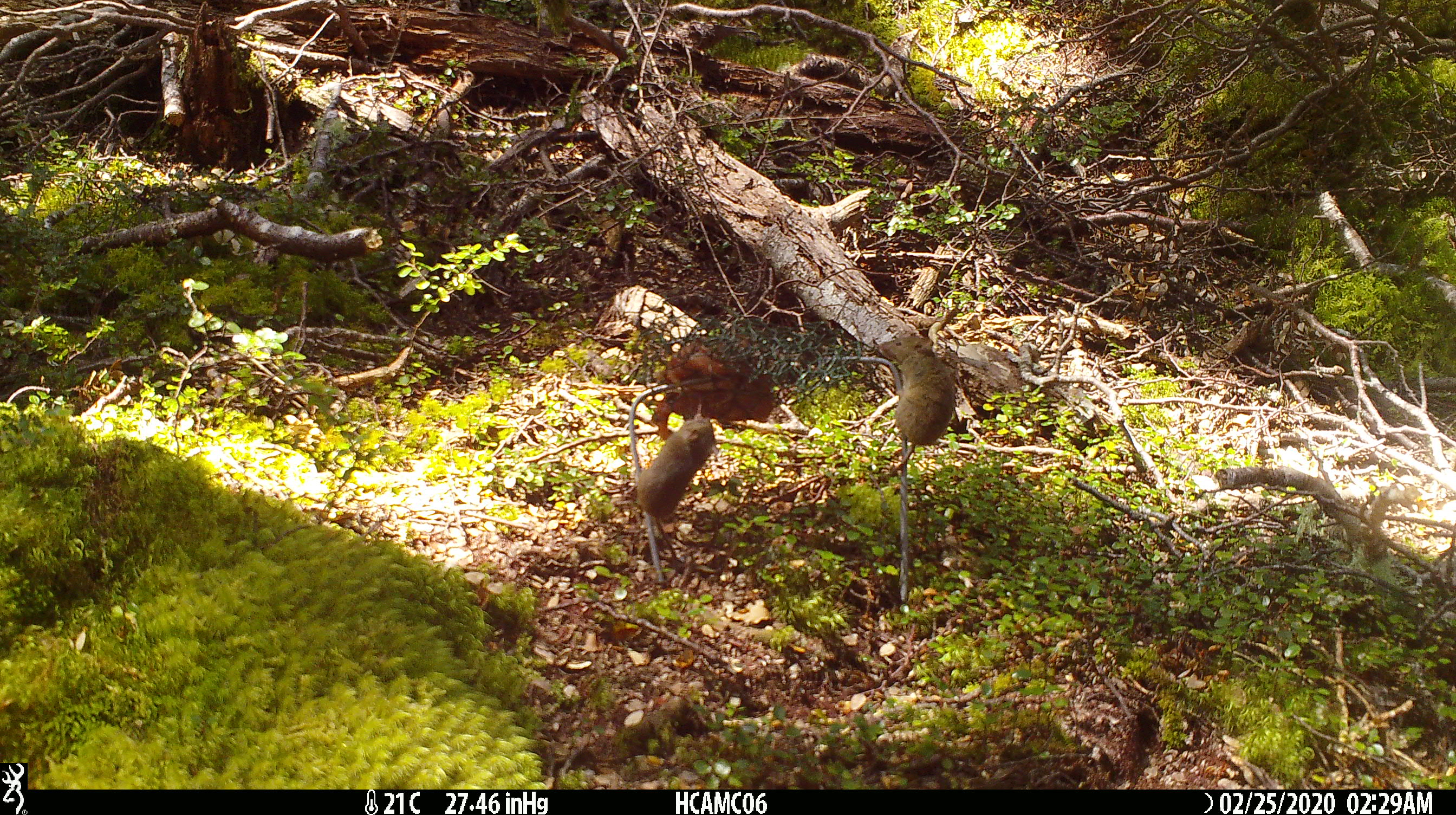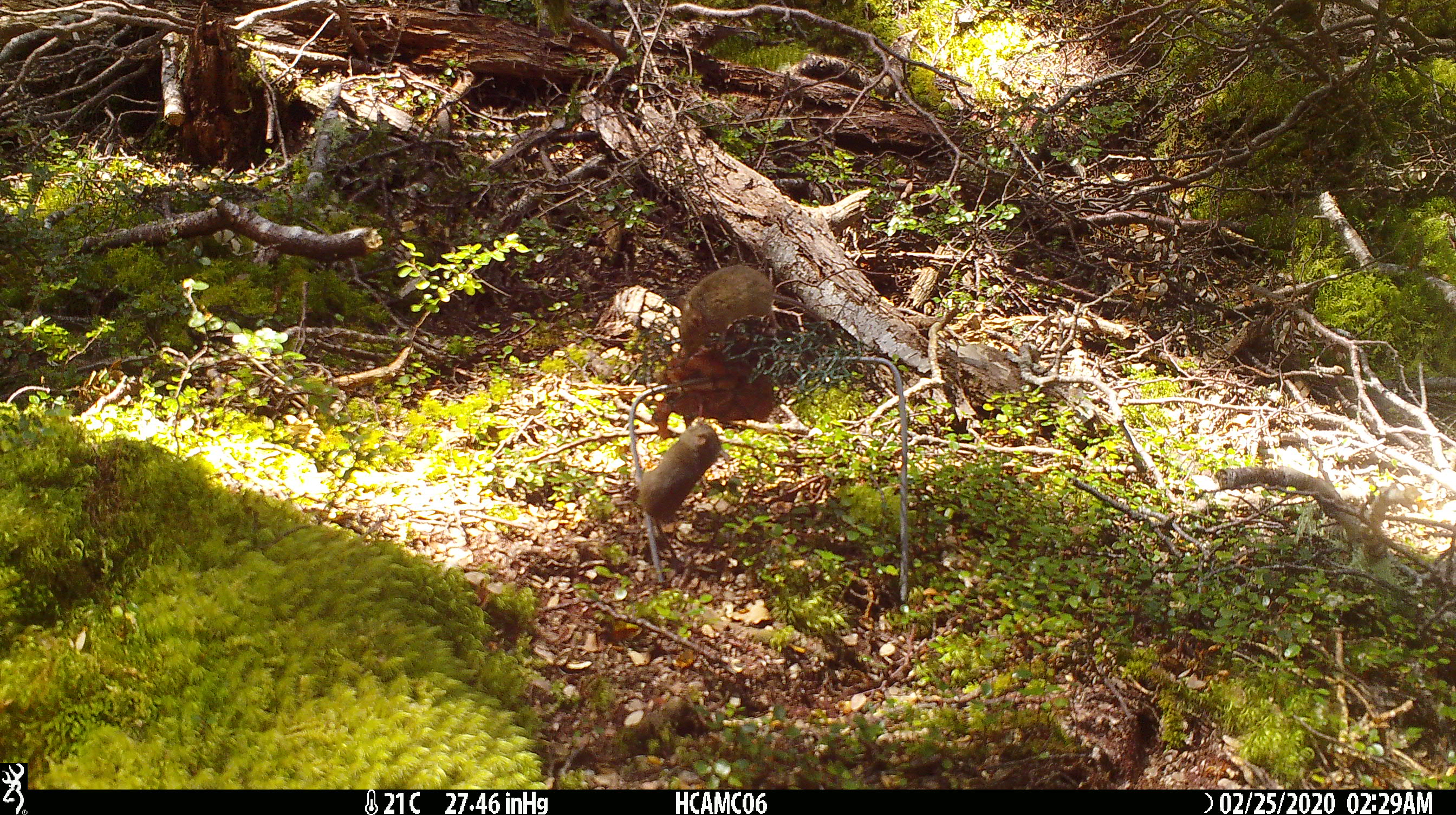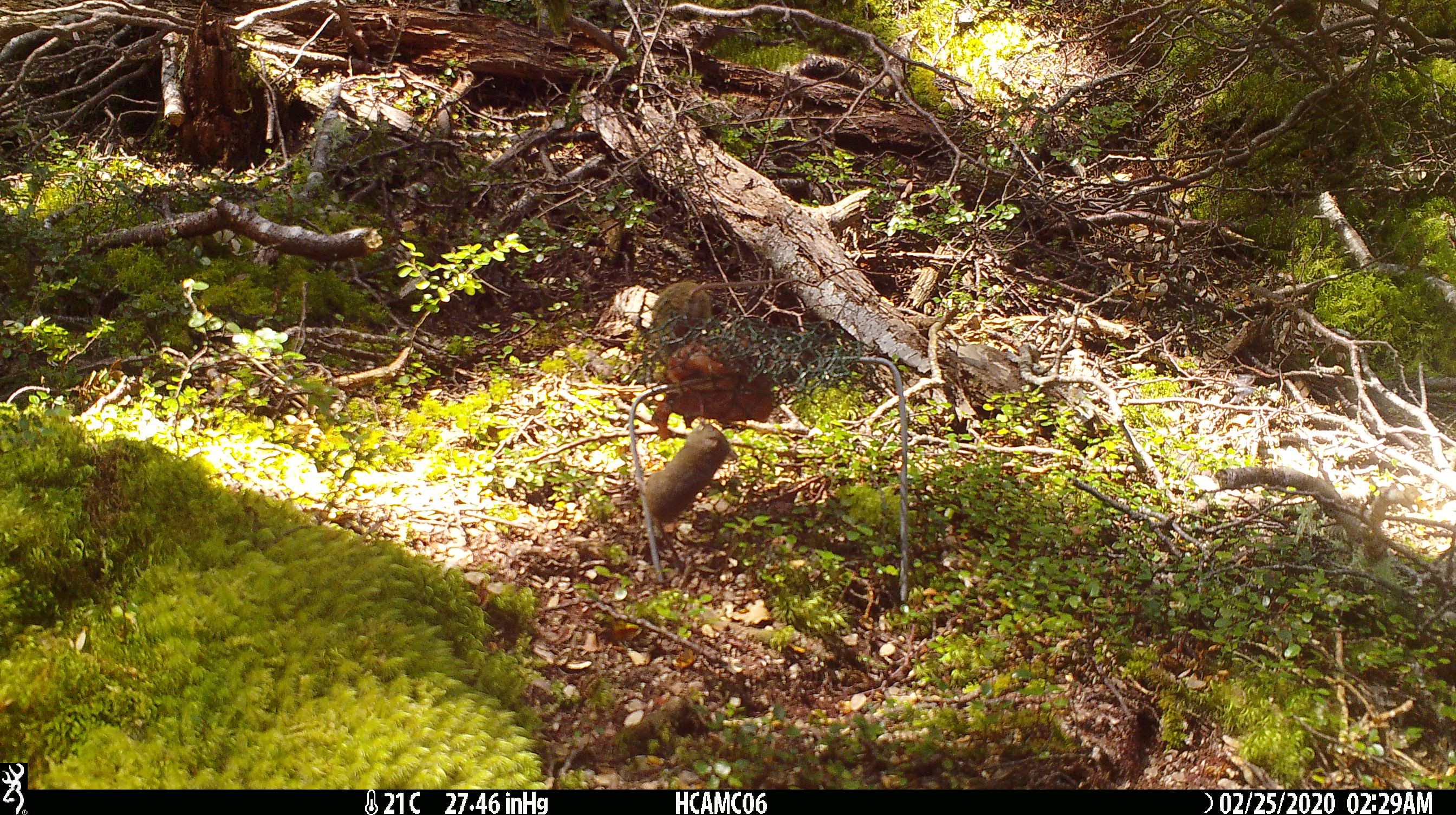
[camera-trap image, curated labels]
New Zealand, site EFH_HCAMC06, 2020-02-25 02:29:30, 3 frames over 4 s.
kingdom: Animalia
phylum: Chordata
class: Mammalia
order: Rodentia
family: Muridae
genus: Mus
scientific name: Mus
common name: mouse